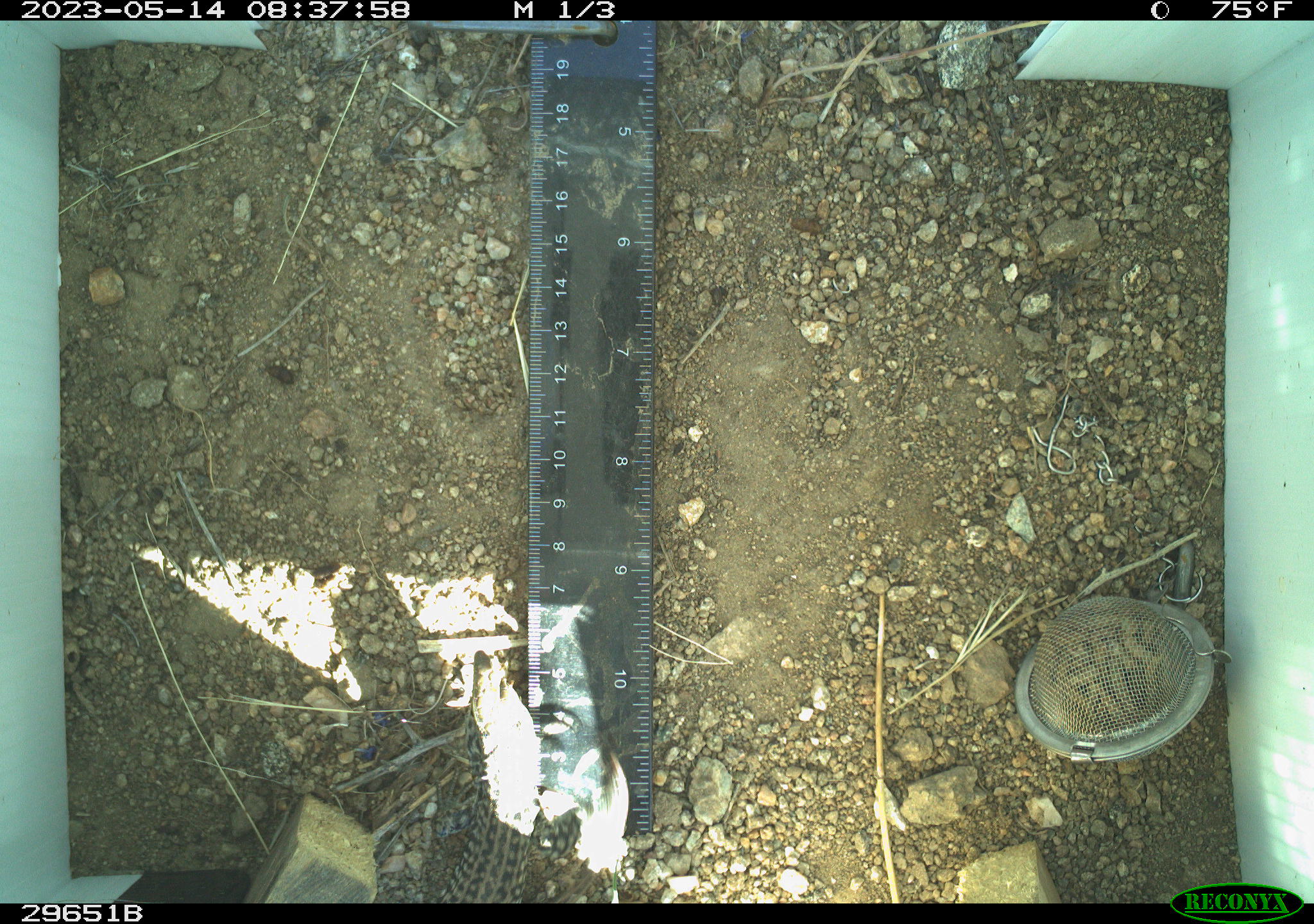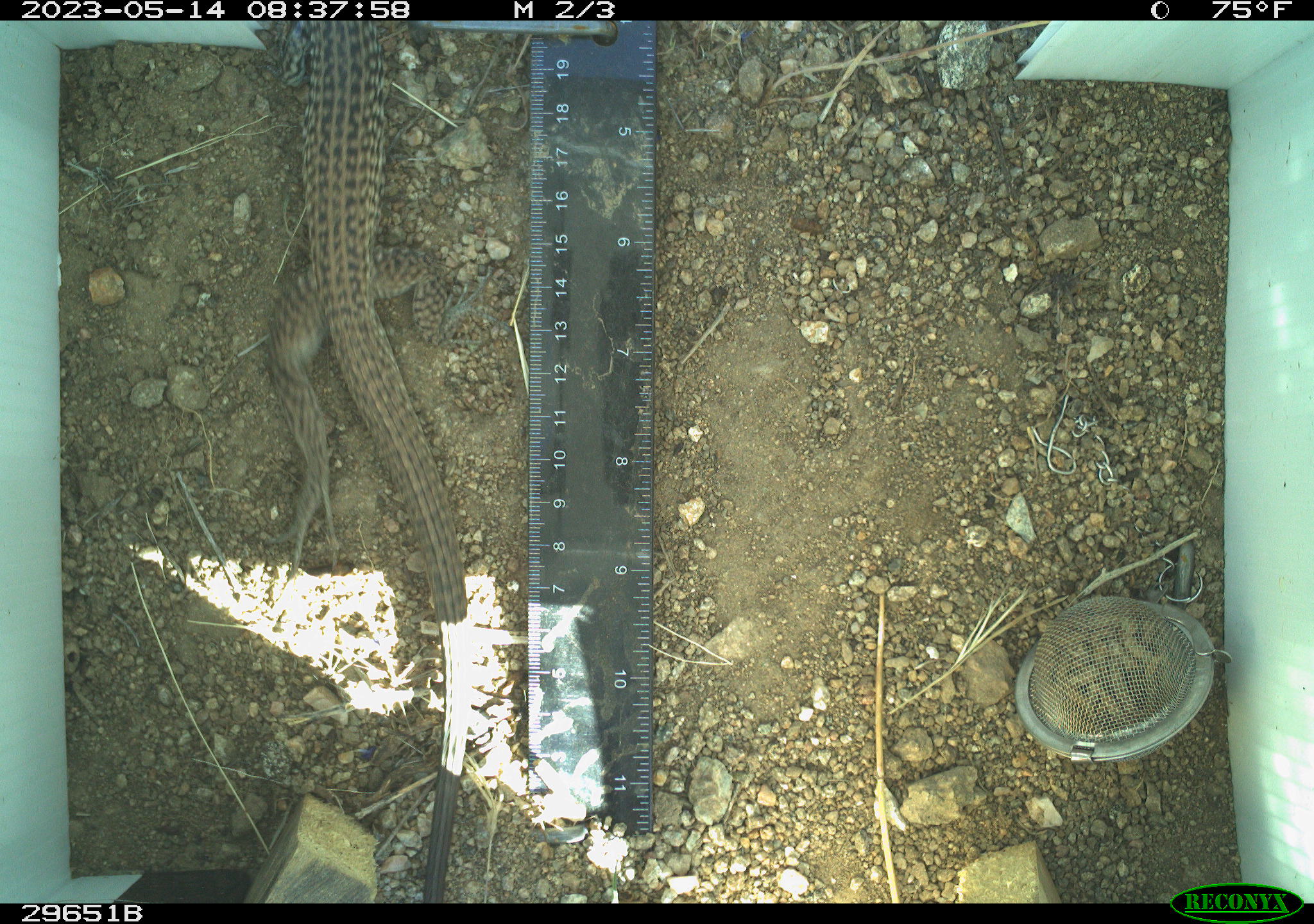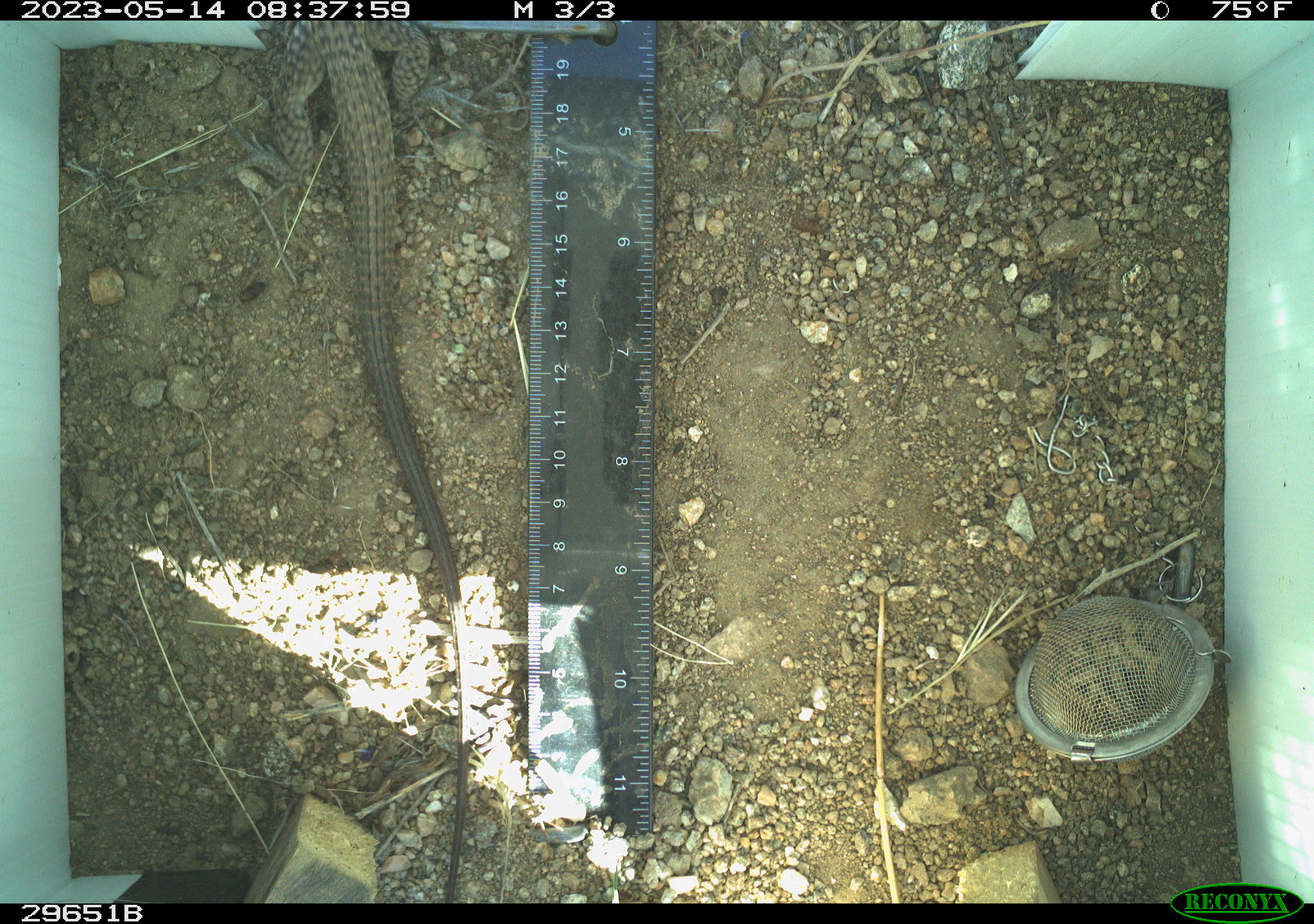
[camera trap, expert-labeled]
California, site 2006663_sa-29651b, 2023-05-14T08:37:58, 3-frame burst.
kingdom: Animalia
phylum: Chordata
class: Reptilia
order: Squamata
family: Teiidae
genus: Aspidoscelis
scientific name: Aspidoscelis tigris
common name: western whiptail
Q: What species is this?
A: Western whiptail (Aspidoscelis tigris).